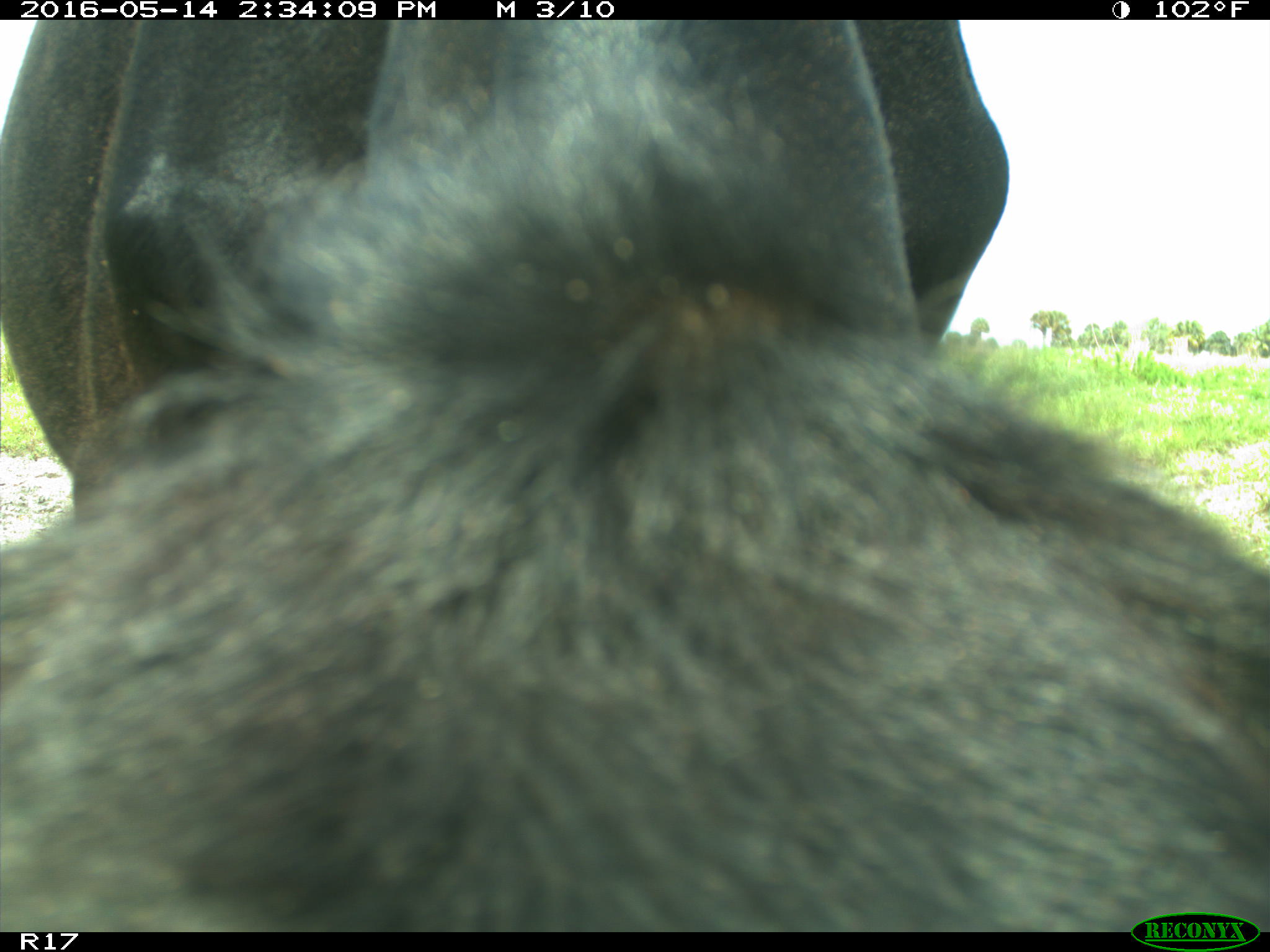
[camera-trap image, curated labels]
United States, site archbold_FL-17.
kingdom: Animalia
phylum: Chordata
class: Mammalia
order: Artiodactyla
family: Bovidae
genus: Bos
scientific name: Bos taurus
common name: domestic cow